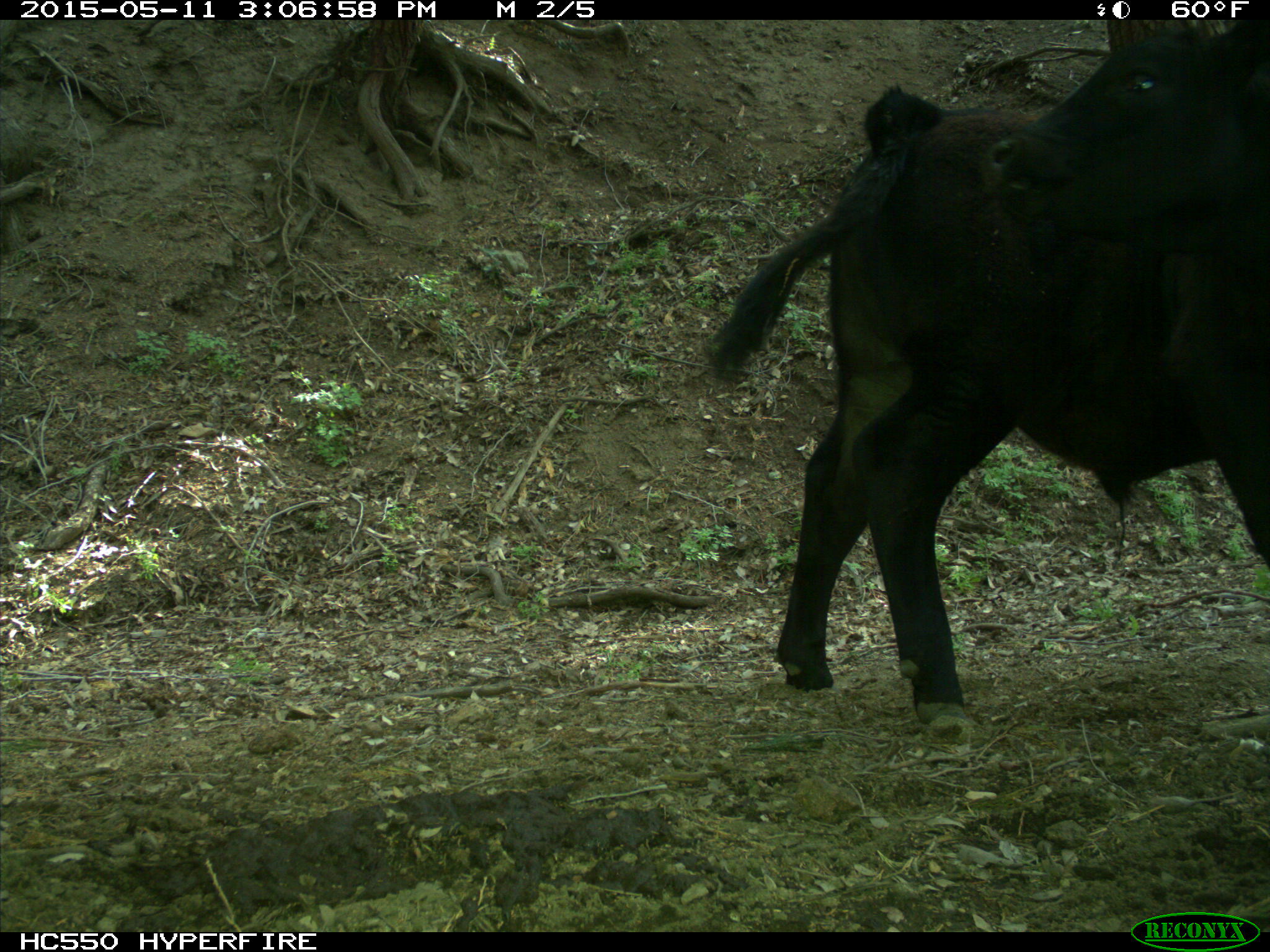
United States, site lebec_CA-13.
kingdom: Animalia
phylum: Chordata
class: Mammalia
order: Artiodactyla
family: Bovidae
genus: Bos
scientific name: Bos taurus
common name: domestic cow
Bos taurus (domestic cow).